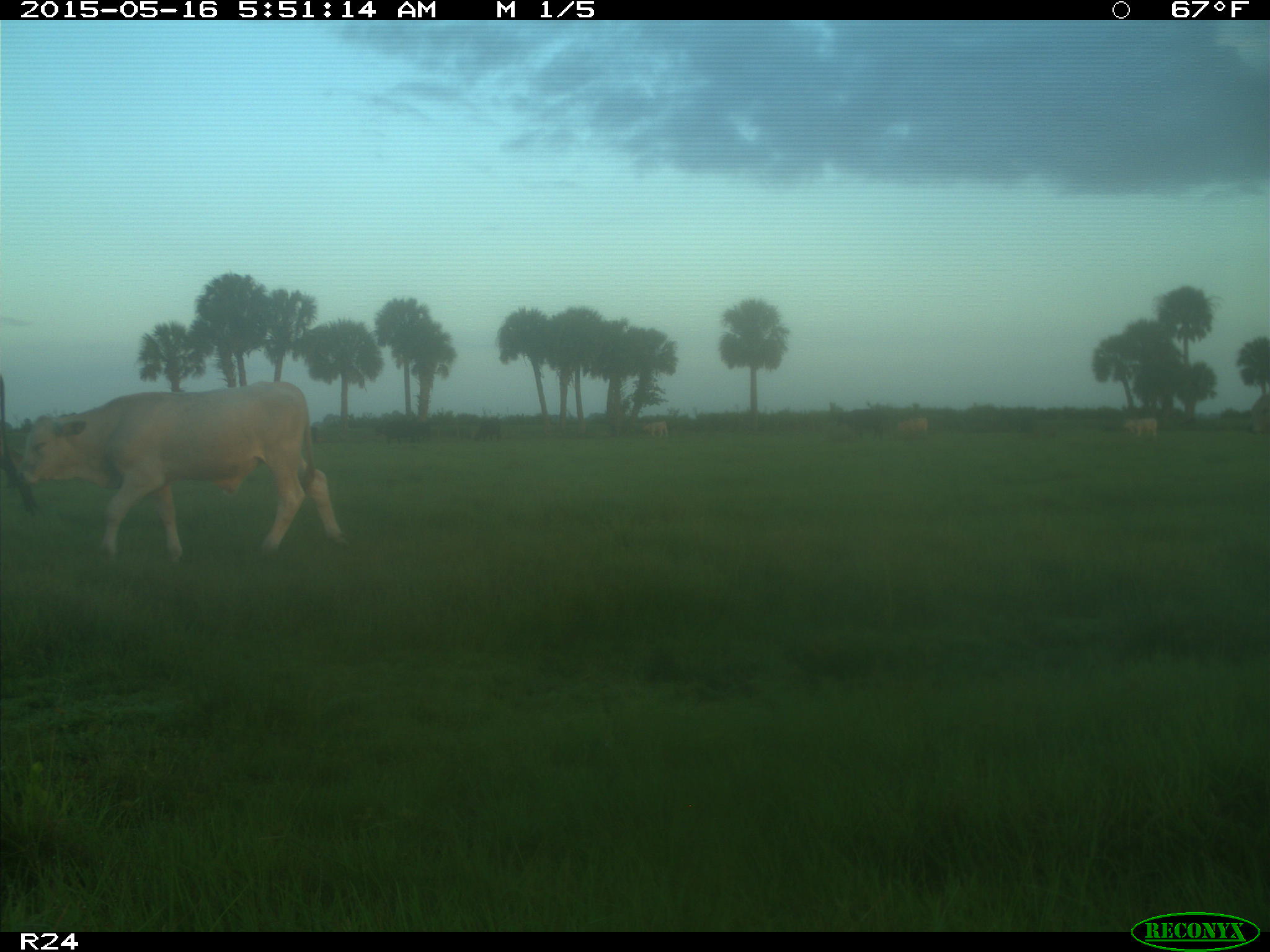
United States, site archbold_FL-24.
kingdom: Animalia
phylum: Chordata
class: Mammalia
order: Artiodactyla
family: Bovidae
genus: Bos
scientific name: Bos taurus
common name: domestic cow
Bos taurus (domestic cow).